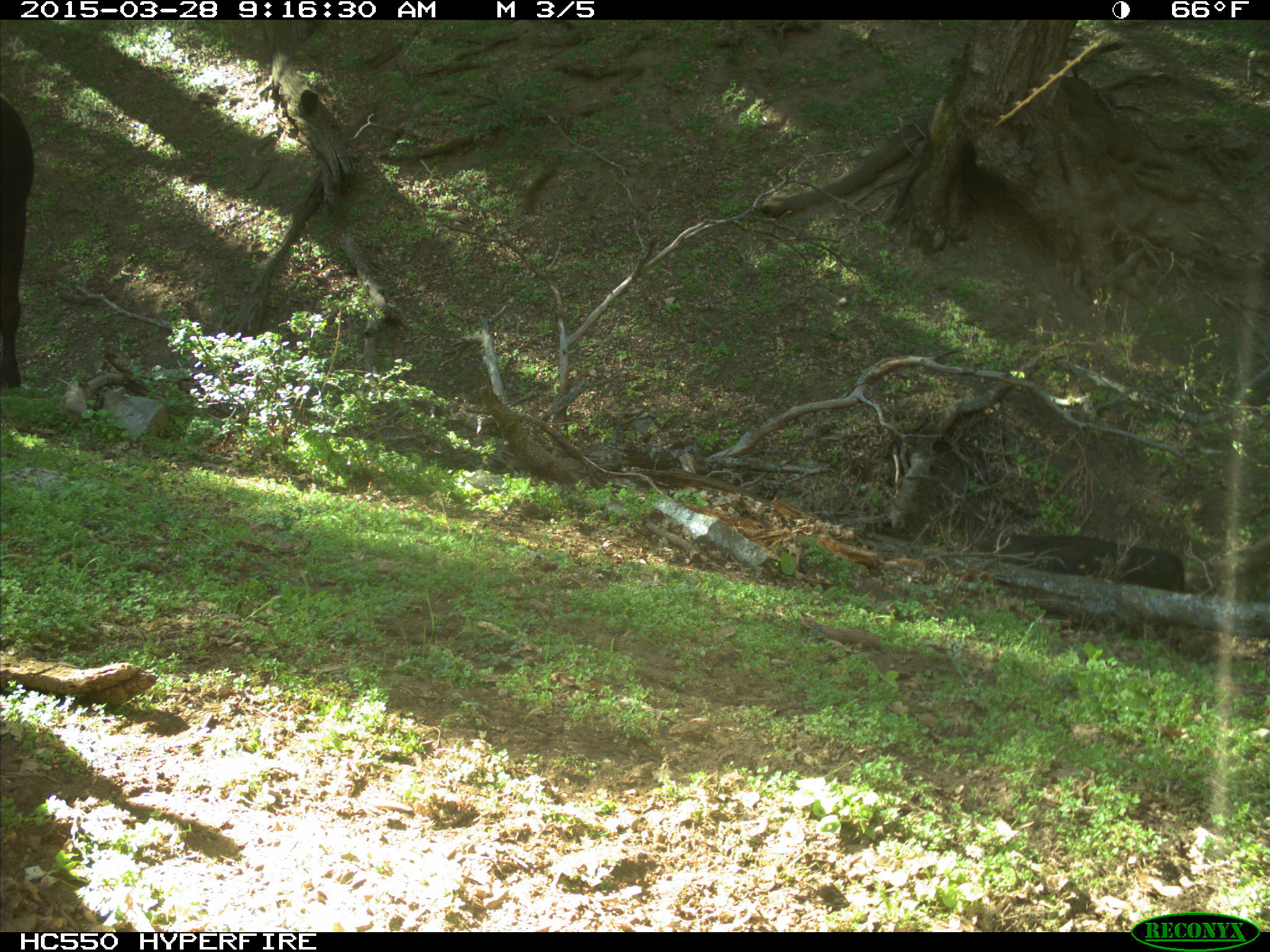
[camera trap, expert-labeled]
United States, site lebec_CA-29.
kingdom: Animalia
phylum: Chordata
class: Mammalia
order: Artiodactyla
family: Bovidae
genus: Bos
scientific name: Bos taurus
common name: domestic cow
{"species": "Bos taurus (domestic cow)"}